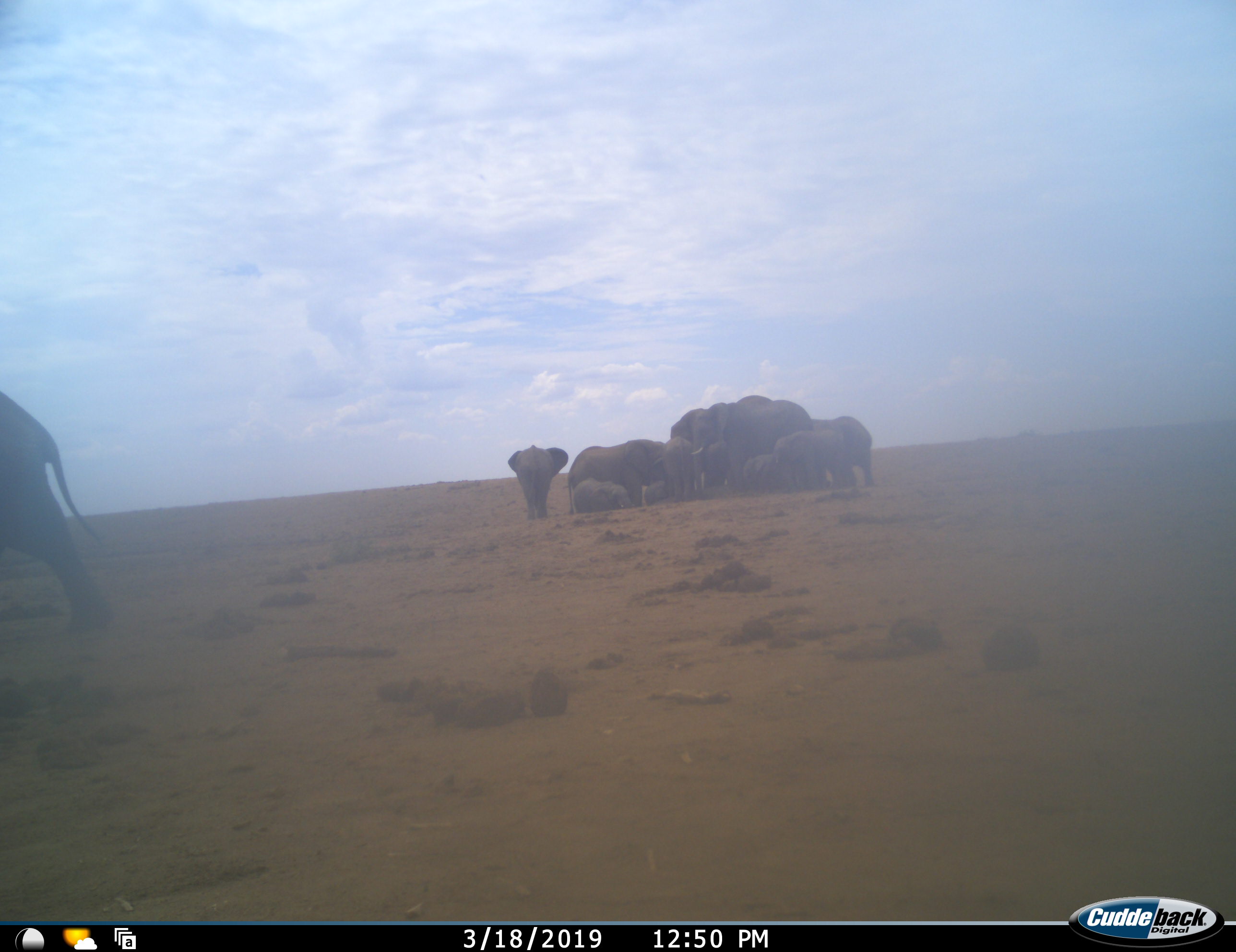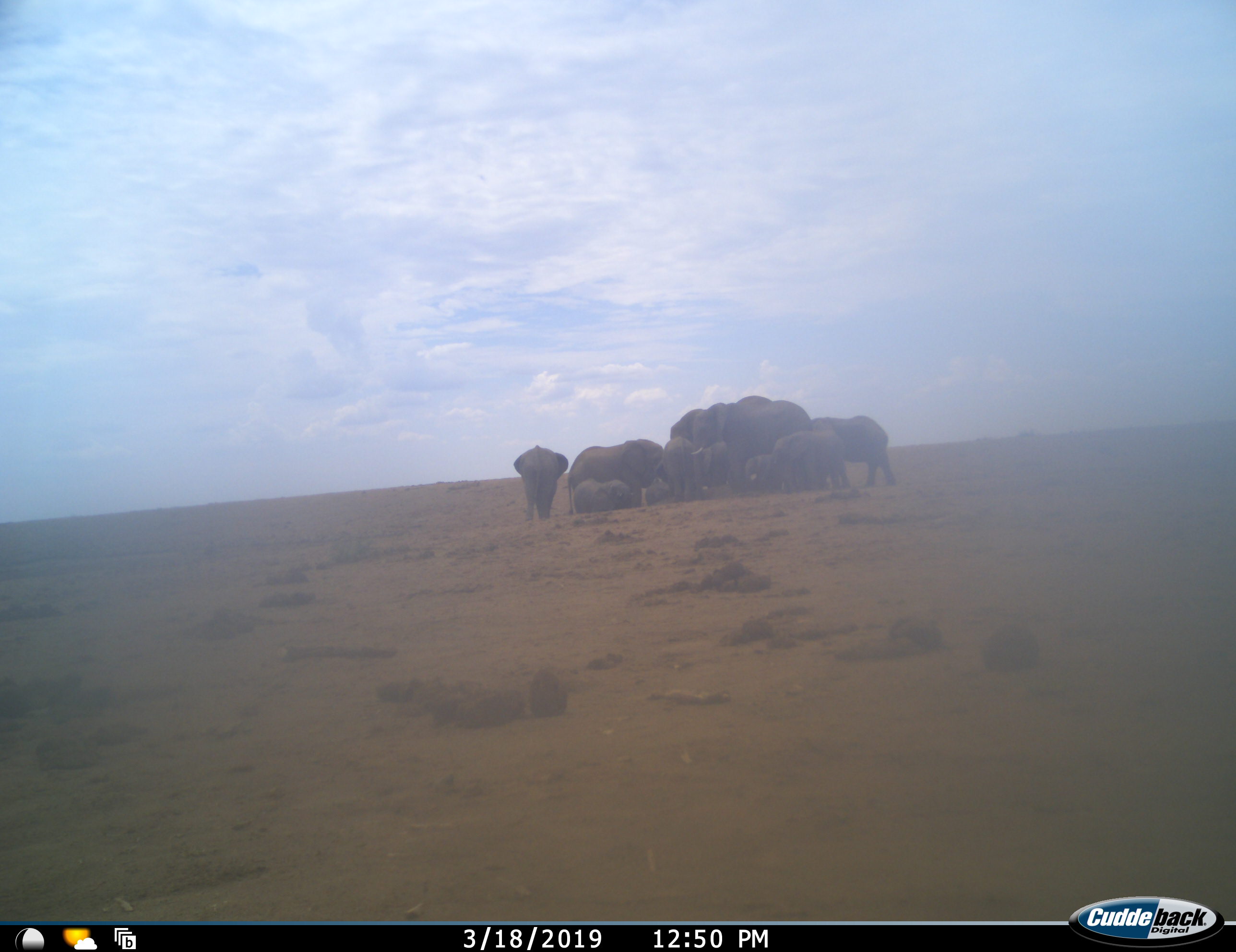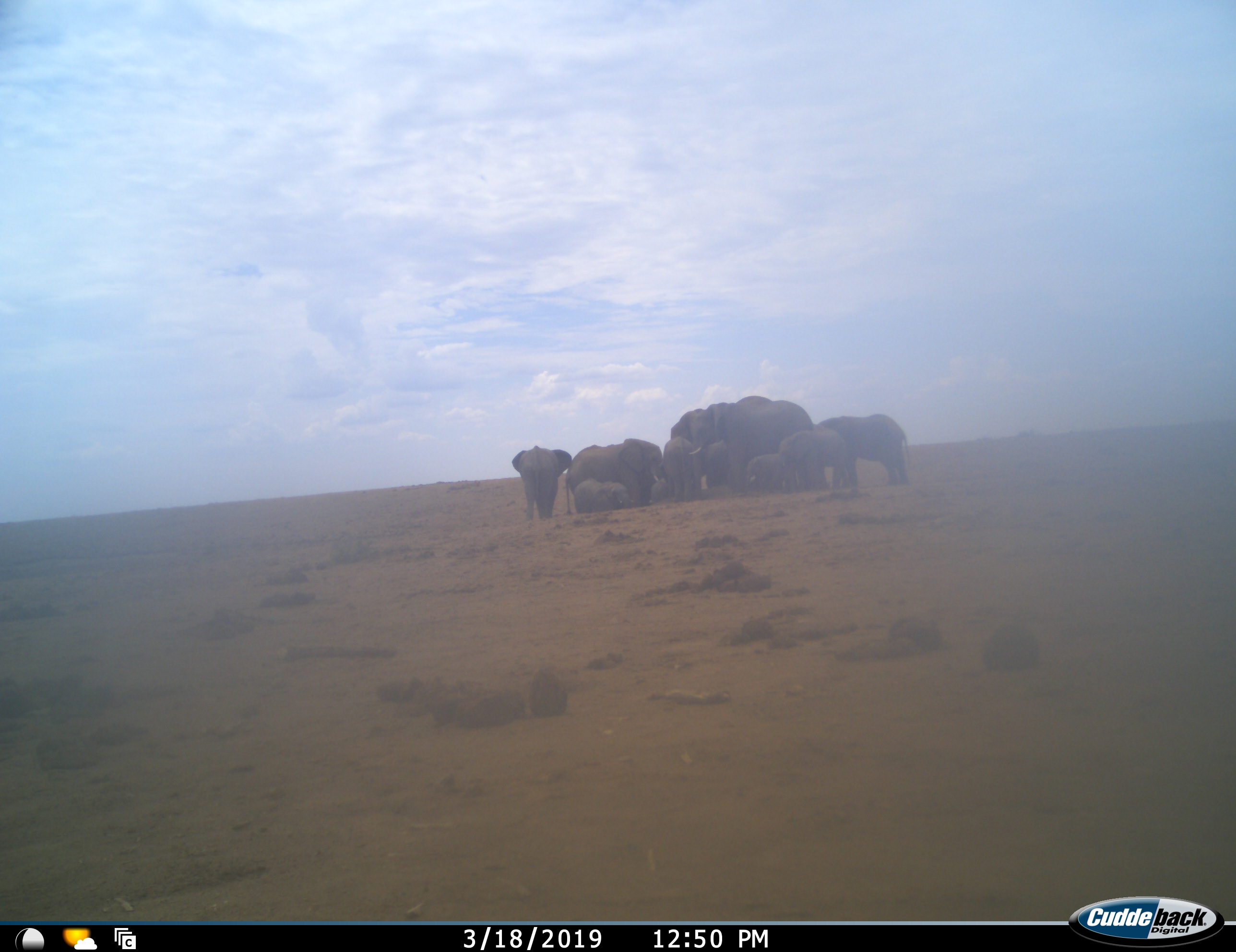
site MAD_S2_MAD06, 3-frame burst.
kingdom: Animalia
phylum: Chordata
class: Mammalia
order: Proboscidea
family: Elephantidae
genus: Loxodonta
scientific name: Loxodonta africana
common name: african bush elephant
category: elephant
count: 10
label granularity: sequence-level